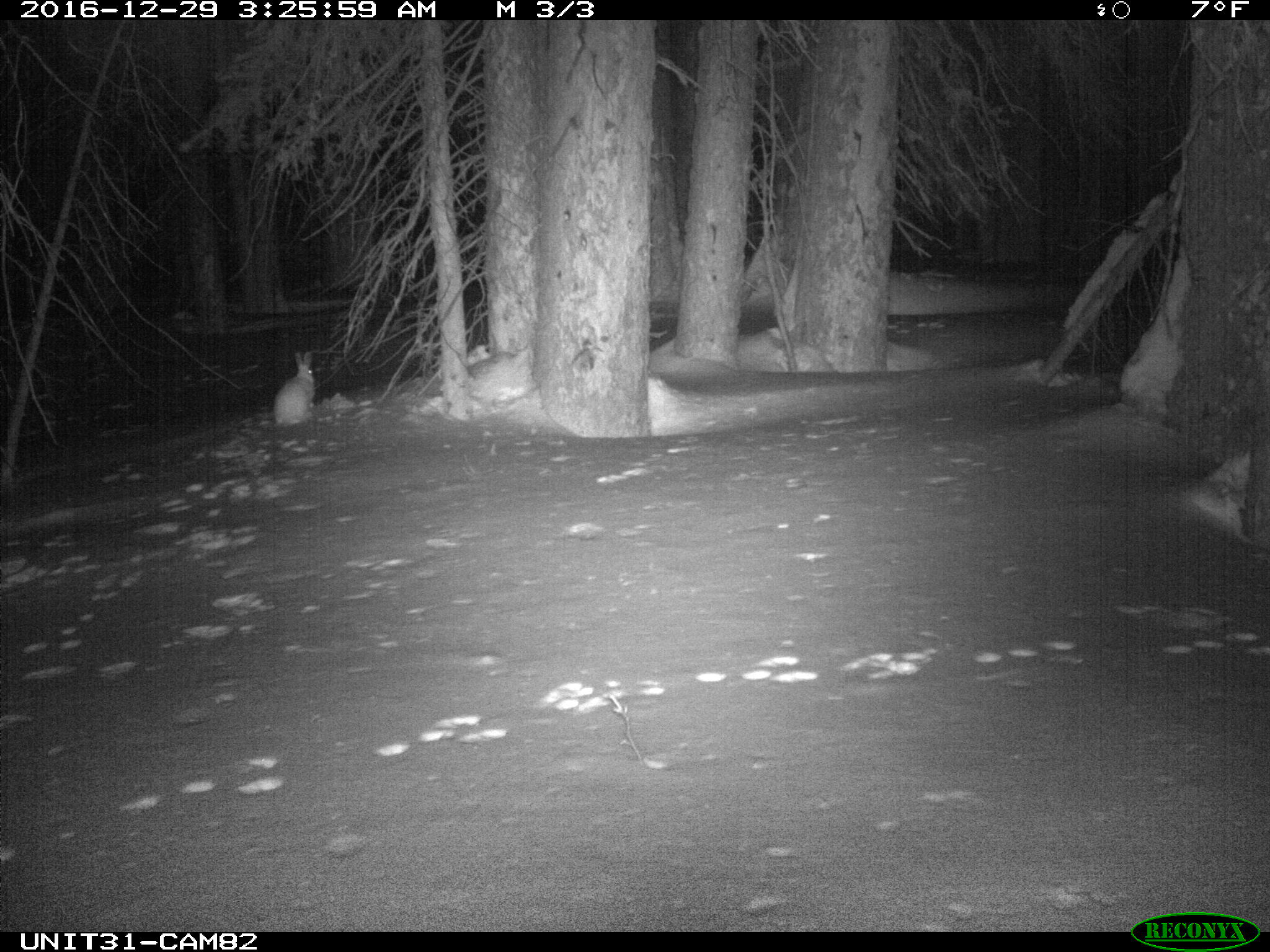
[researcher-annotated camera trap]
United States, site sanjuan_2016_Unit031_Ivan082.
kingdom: Animalia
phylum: Chordata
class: Mammalia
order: Lagomorpha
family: Leporidae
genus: Lepus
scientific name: Lepus americanus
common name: snowshoe hare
Lepus americanus (snowshoe hare).